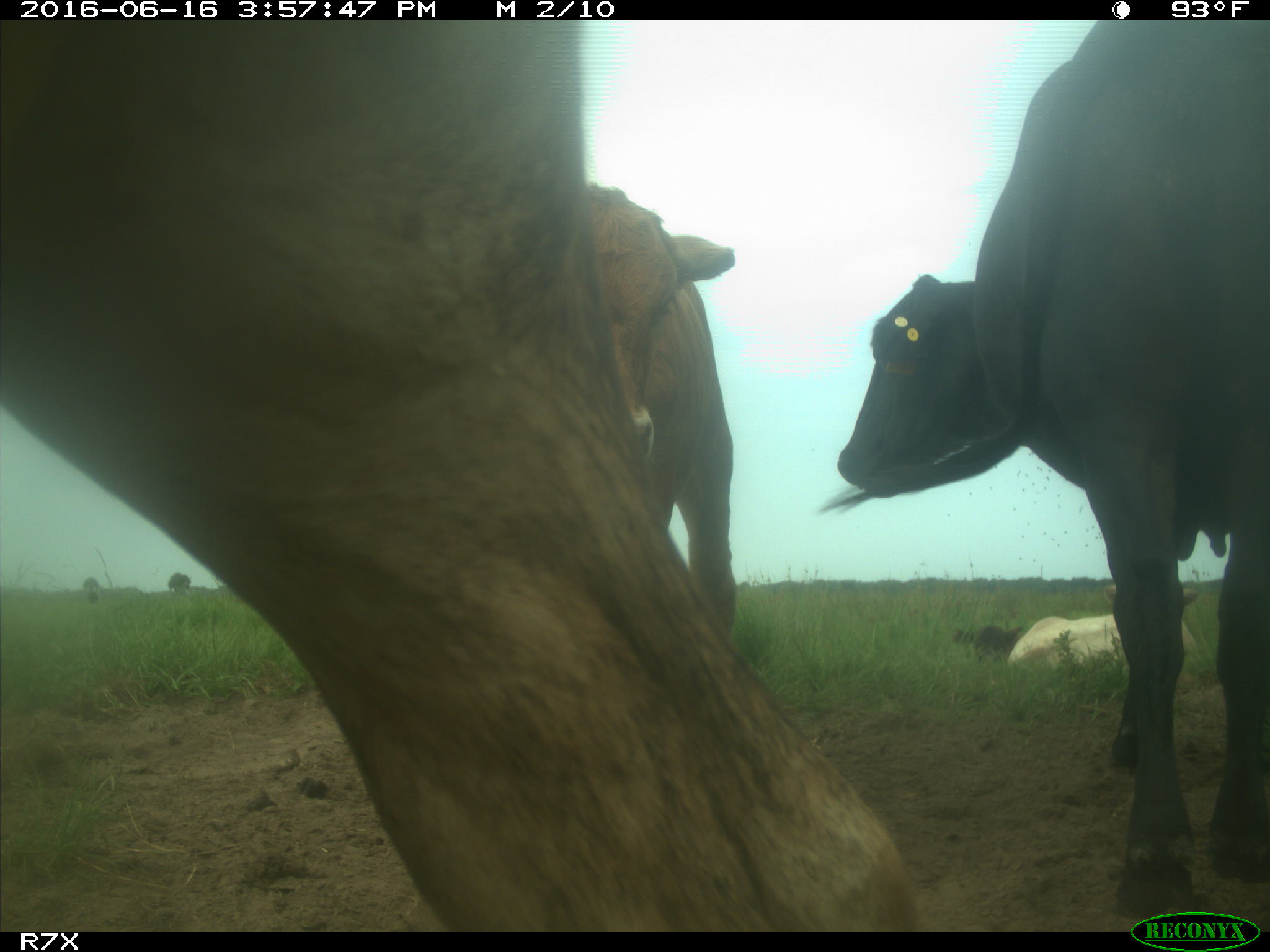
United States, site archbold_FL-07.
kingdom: Animalia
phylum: Chordata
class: Mammalia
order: Artiodactyla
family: Bovidae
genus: Bos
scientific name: Bos taurus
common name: domestic cow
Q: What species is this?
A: Bos taurus (domestic cow).